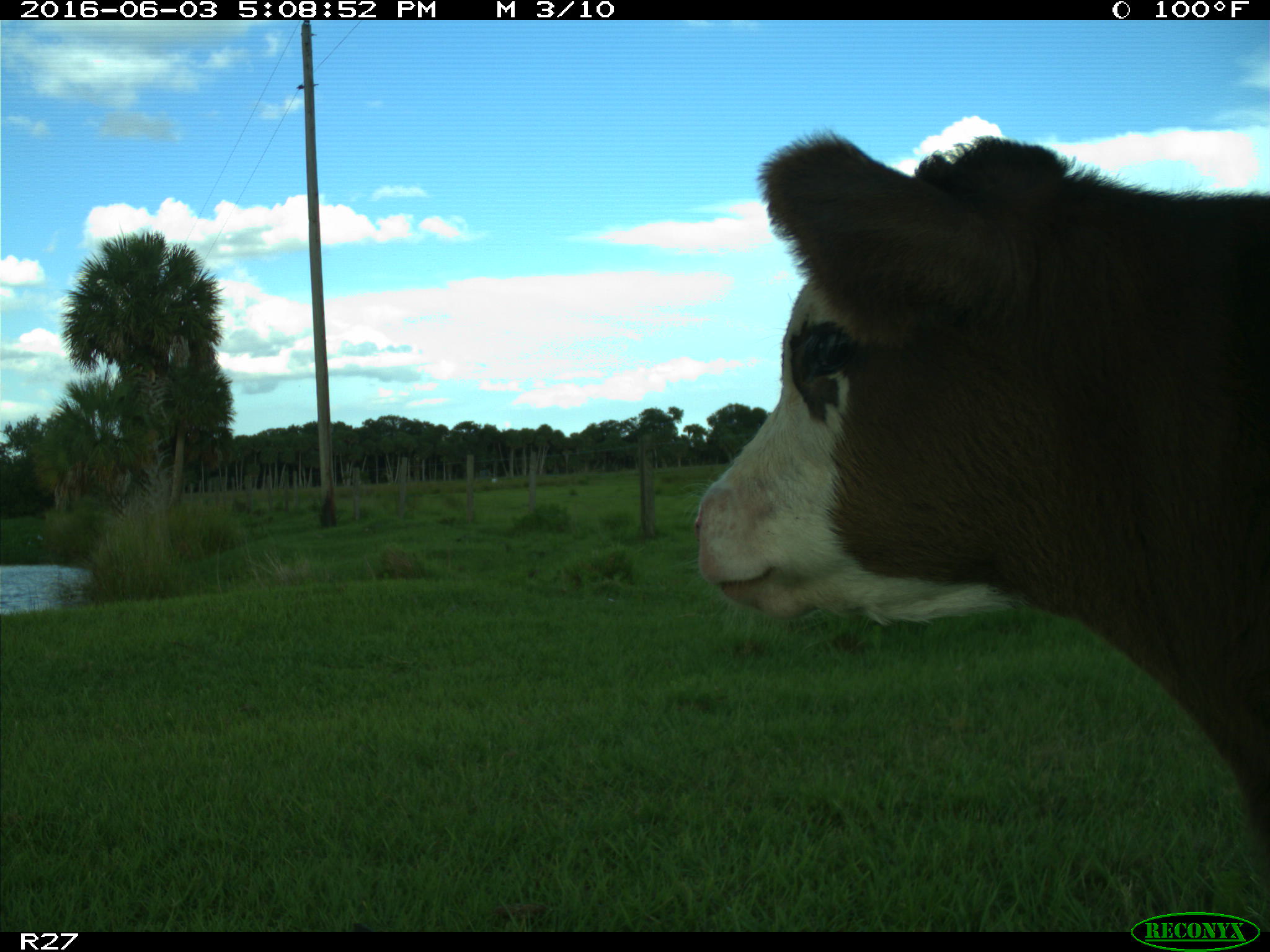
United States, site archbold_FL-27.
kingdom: Animalia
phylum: Chordata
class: Mammalia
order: Artiodactyla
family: Bovidae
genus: Bos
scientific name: Bos taurus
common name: domestic cow